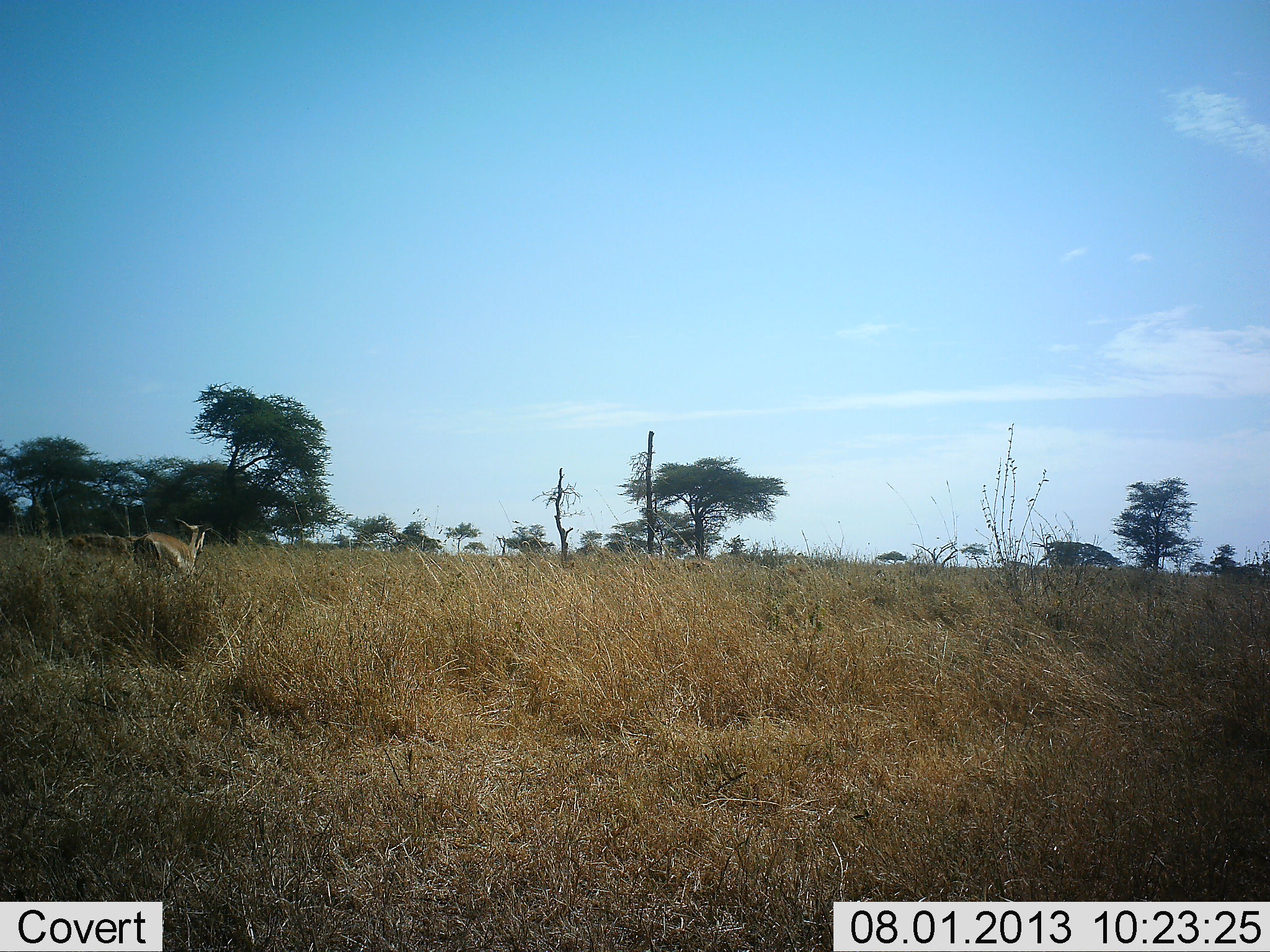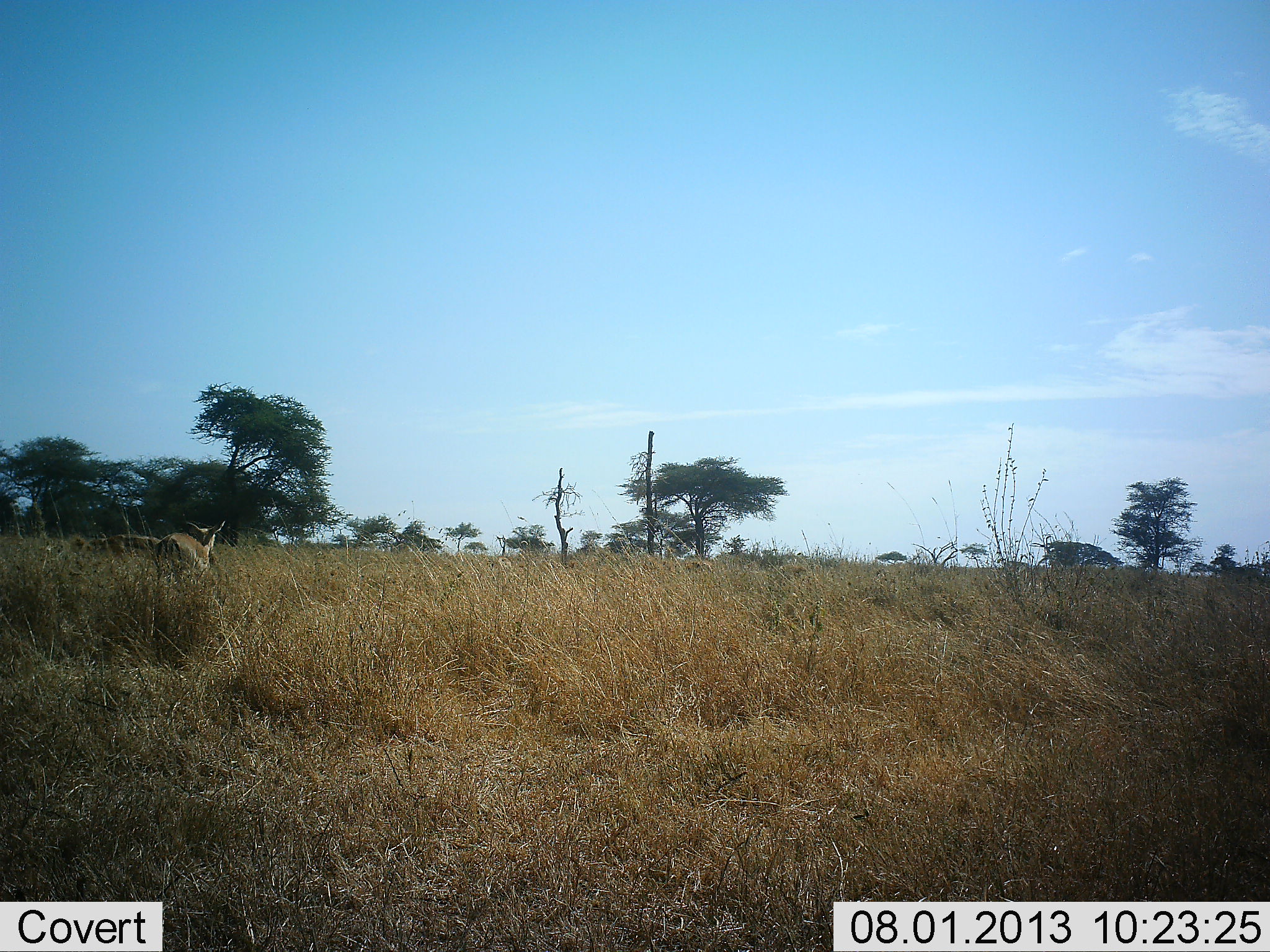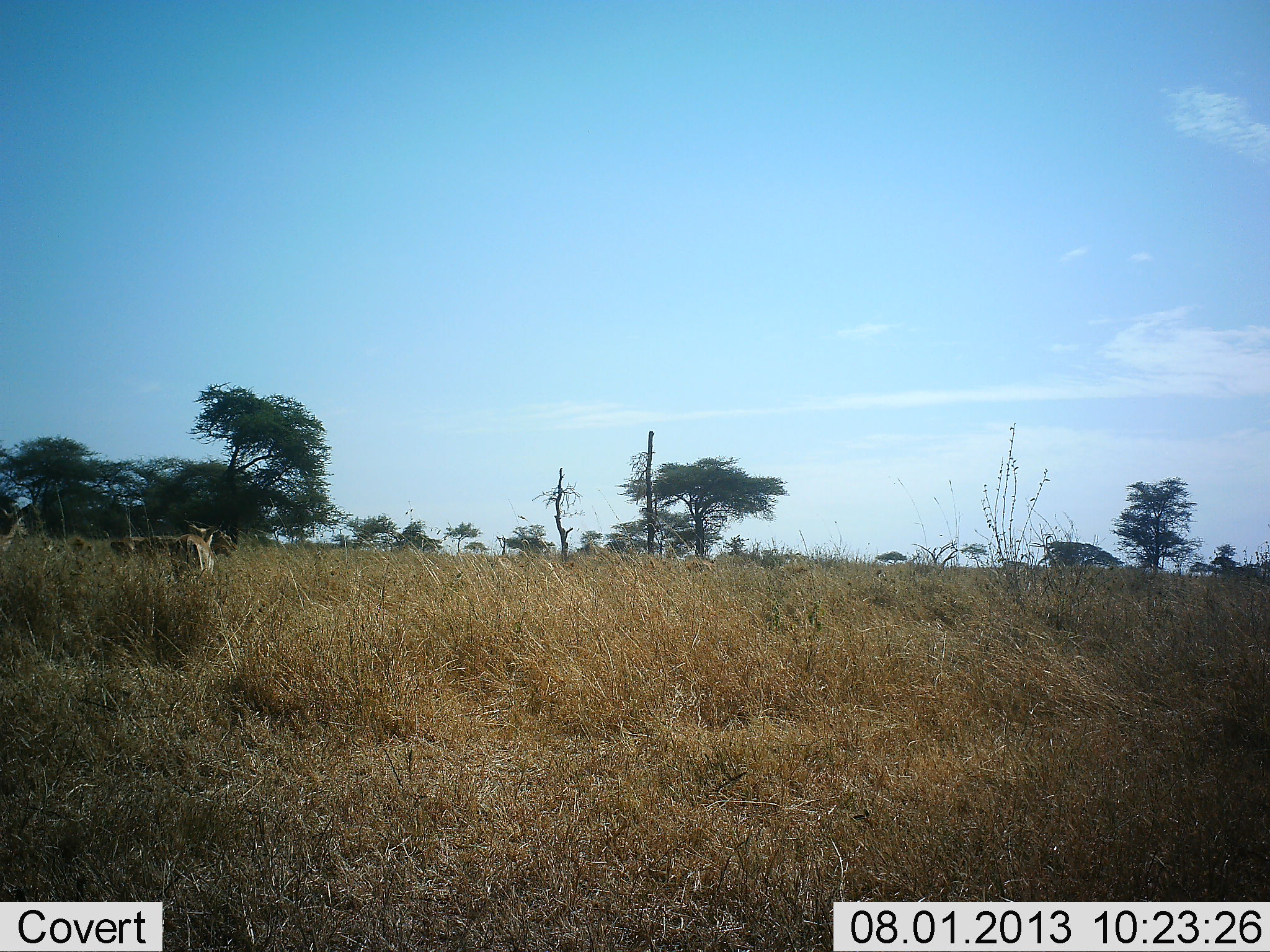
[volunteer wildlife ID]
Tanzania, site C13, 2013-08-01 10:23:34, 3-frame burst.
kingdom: Animalia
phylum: Chordata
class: Mammalia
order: Artiodactyla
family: Bovidae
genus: Aepyceros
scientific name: Aepyceros melampus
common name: impala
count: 4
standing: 29%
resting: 0%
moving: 86%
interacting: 0%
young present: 0%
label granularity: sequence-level